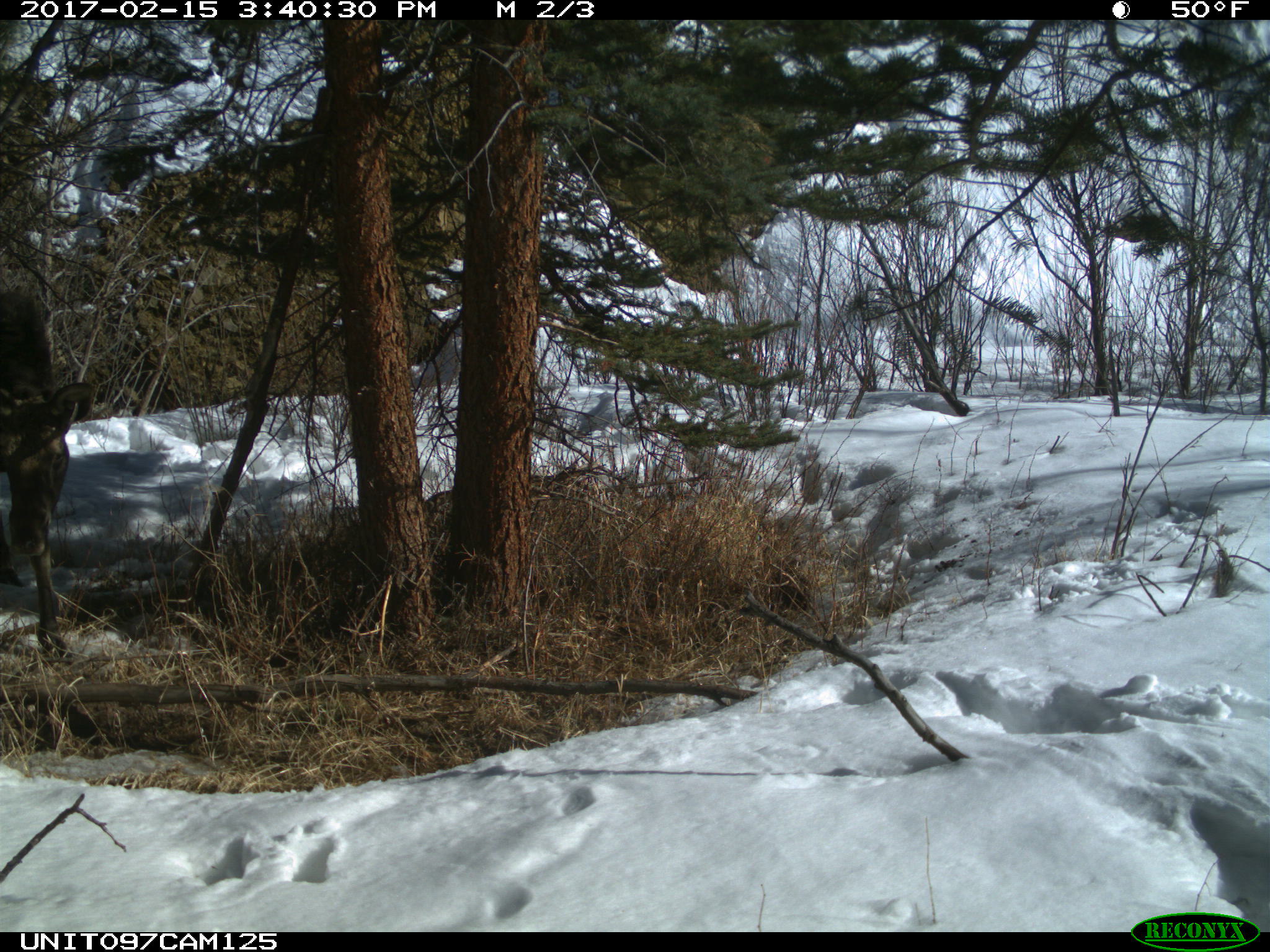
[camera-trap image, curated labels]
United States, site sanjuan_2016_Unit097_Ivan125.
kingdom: Animalia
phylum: Chordata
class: Mammalia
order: Artiodactyla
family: Cervidae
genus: Alces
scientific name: Alces alces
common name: moose